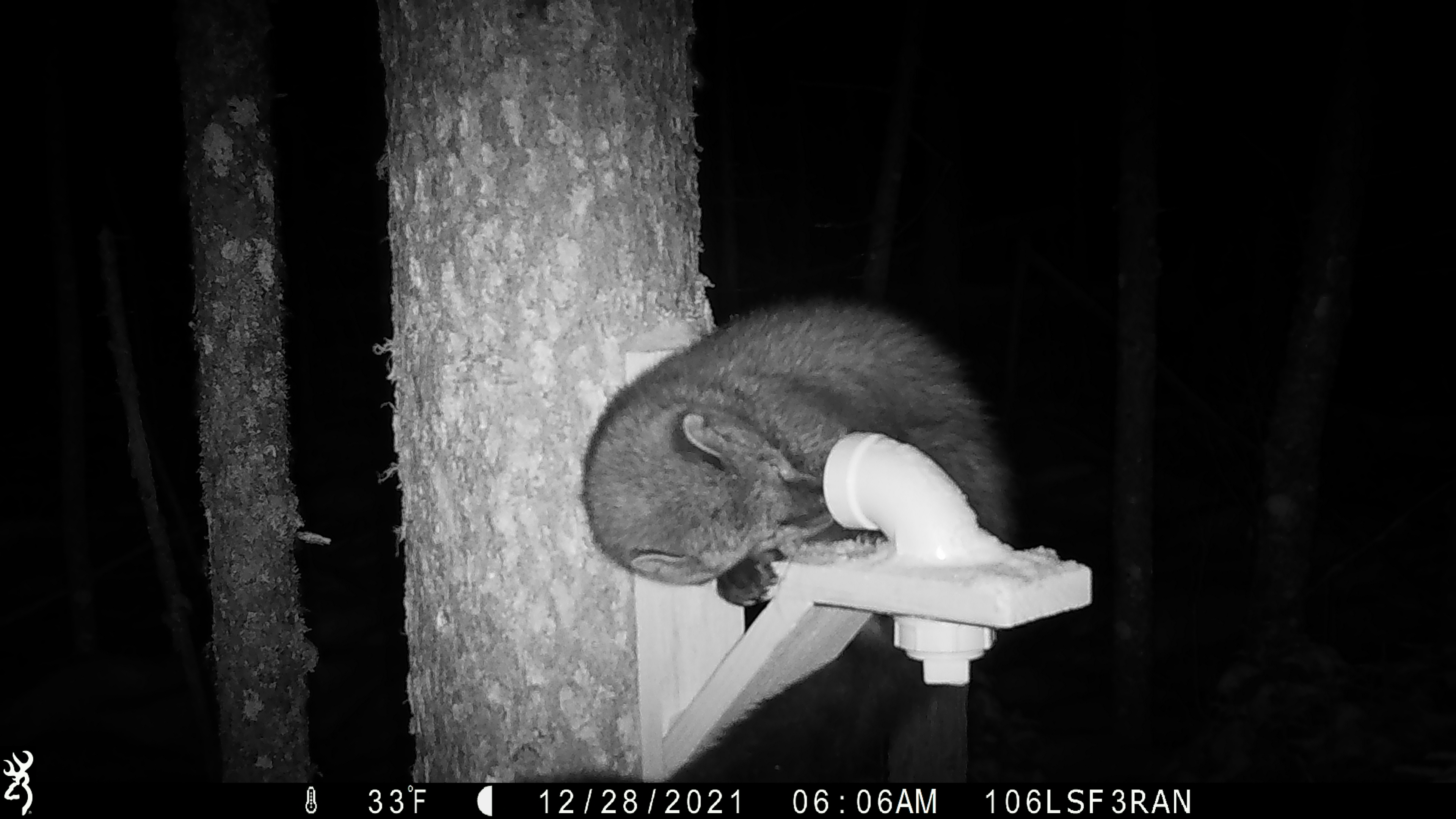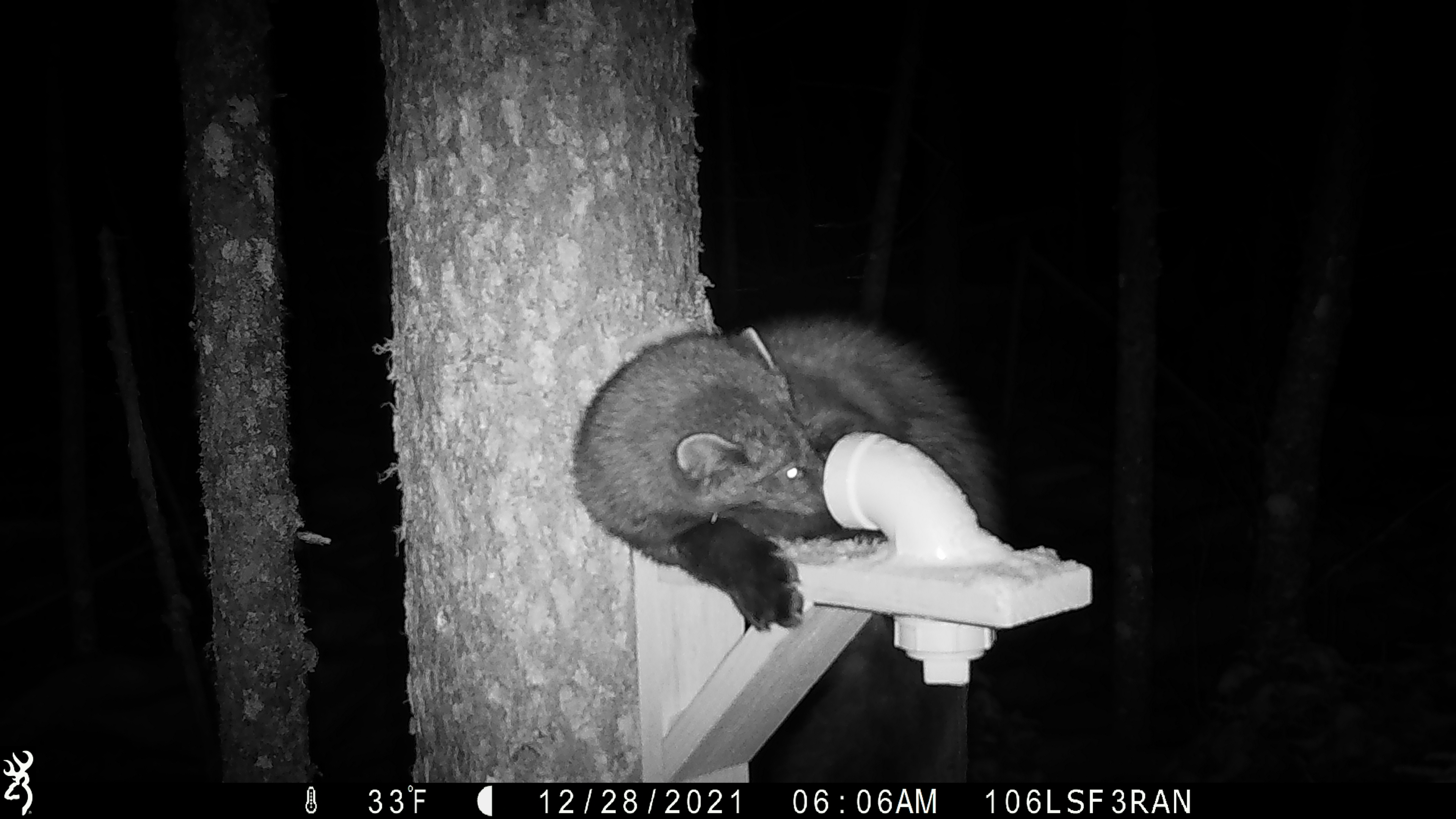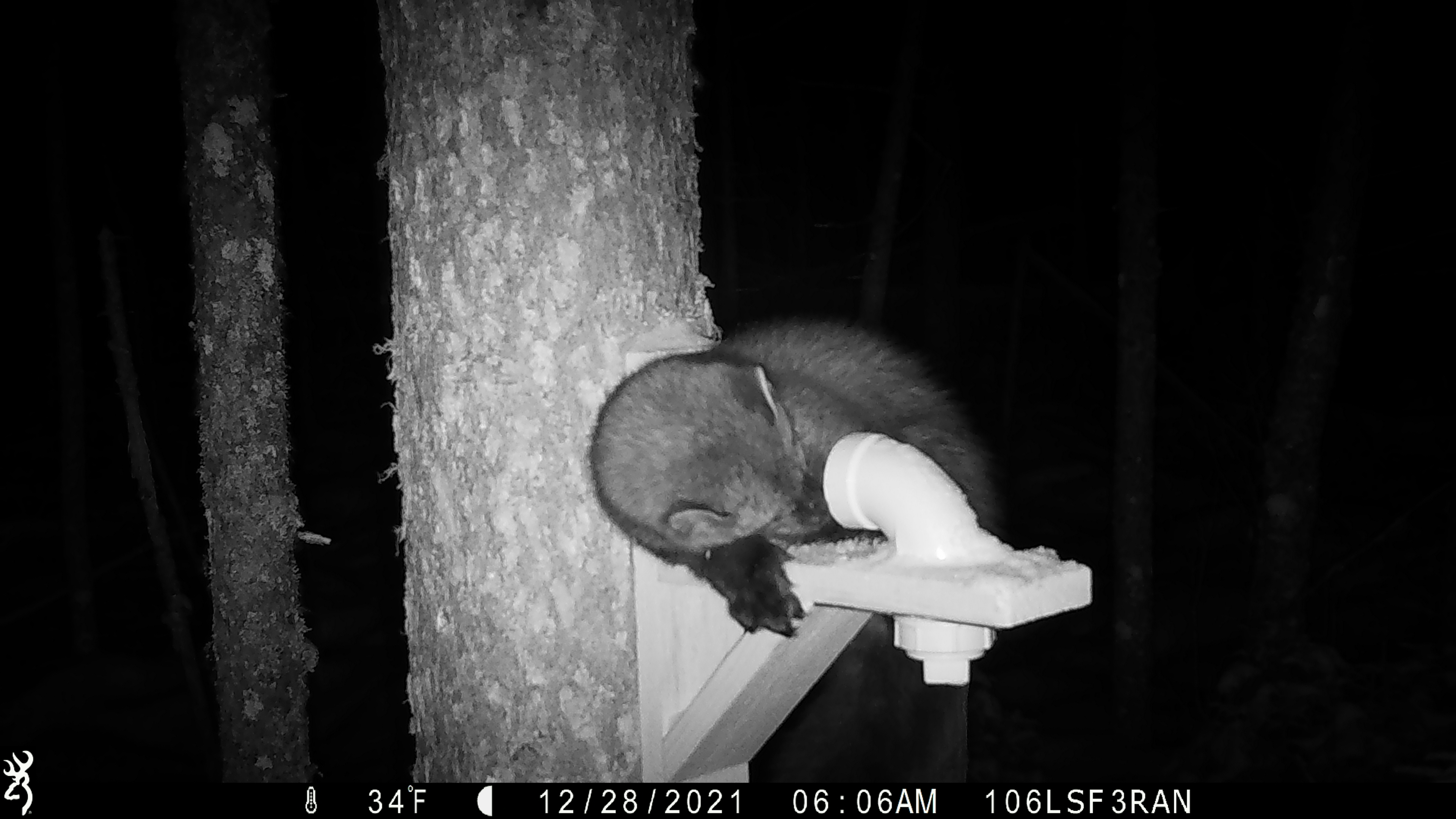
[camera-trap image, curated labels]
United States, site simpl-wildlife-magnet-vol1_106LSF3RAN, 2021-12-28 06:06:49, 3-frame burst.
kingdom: Animalia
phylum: Chordata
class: Mammalia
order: Carnivora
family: Mustelidae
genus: Pekania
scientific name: Pekania pennanti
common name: fisher